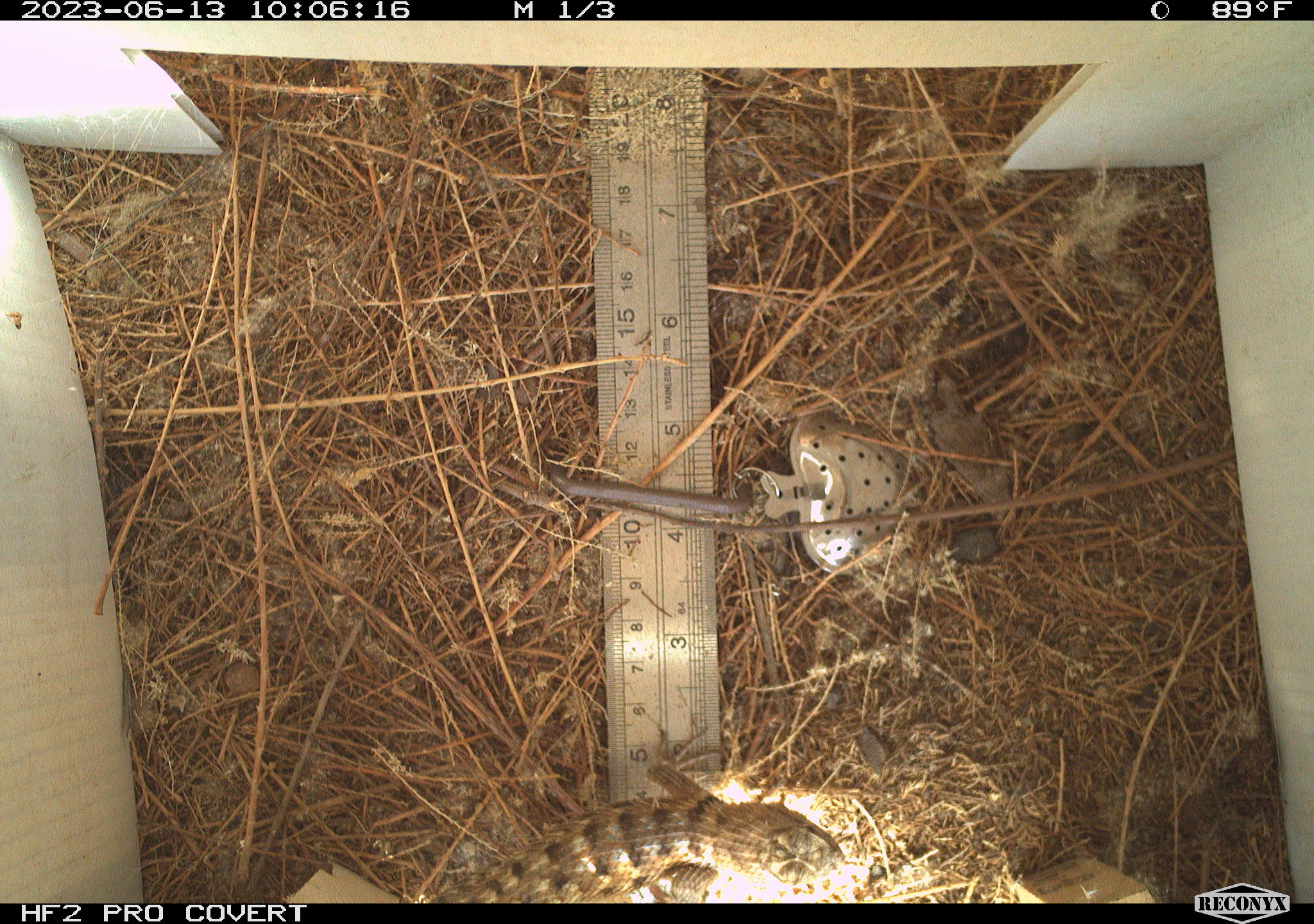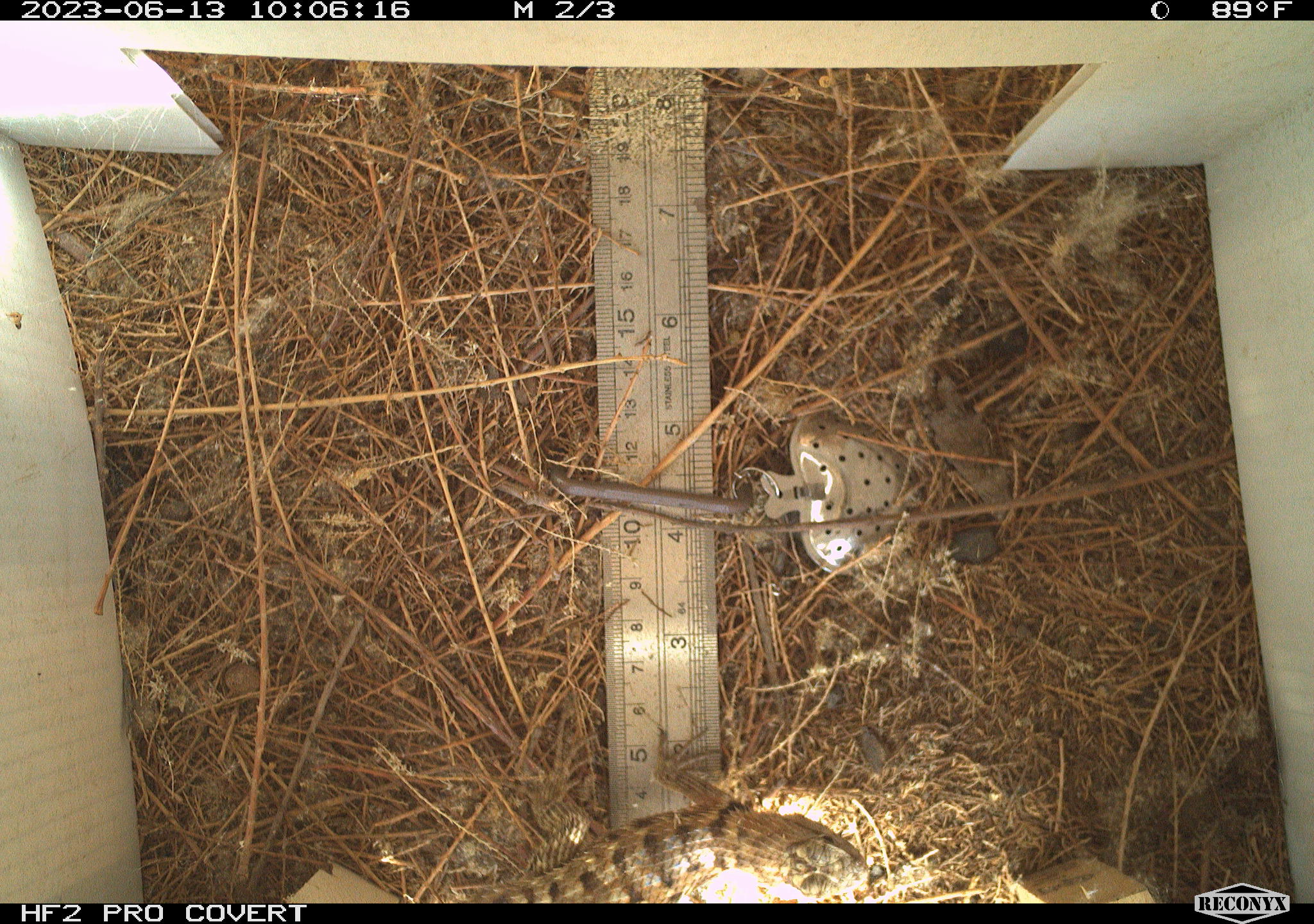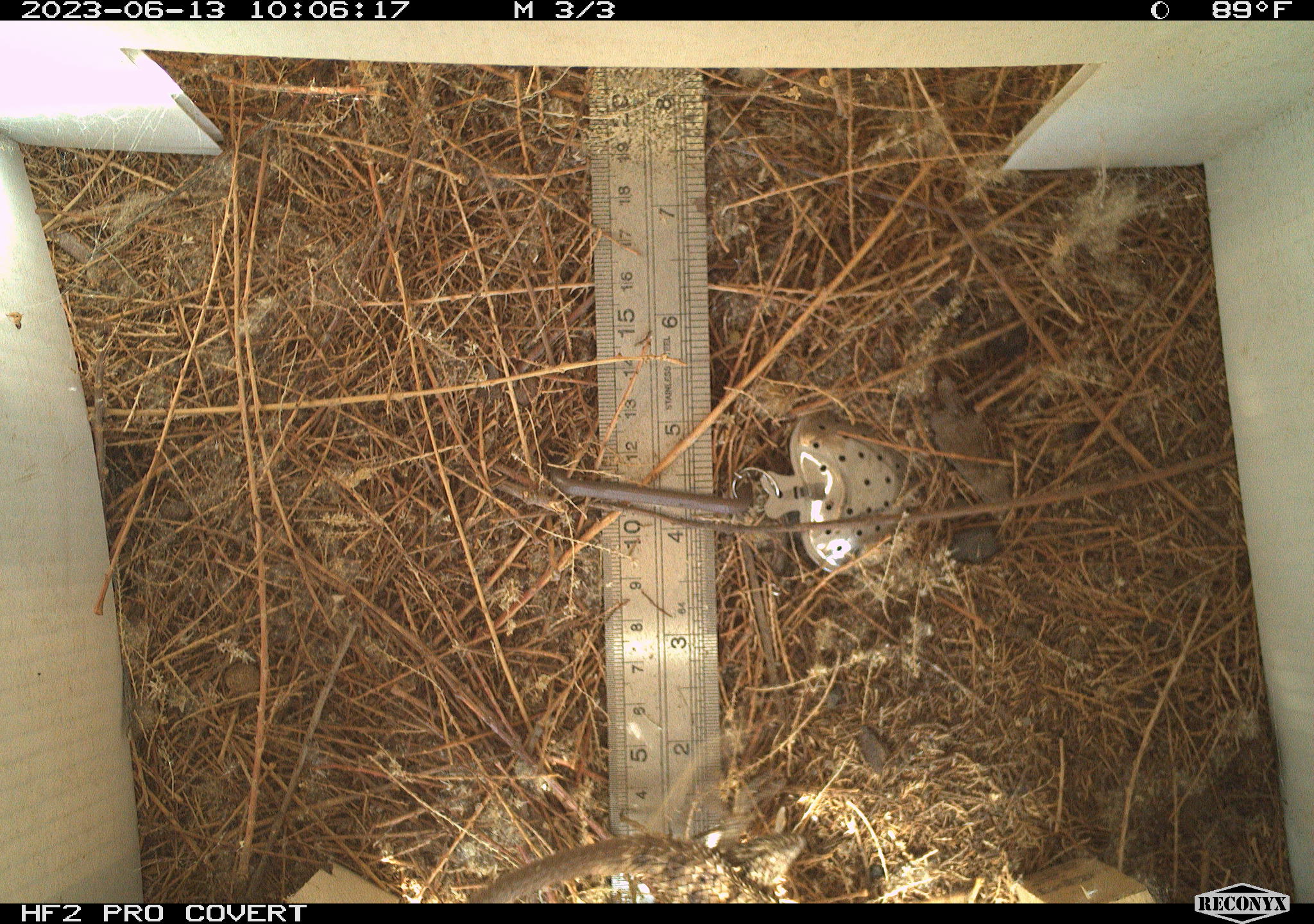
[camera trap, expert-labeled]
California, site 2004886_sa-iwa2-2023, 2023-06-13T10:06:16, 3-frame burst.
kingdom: Animalia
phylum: Chordata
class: Reptilia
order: Squamata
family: Phrynosomatidae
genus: Sceloporus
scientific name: Sceloporus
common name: spiny lizards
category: sceloporus species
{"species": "sceloporus species (spiny lizards) (Sceloporus)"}